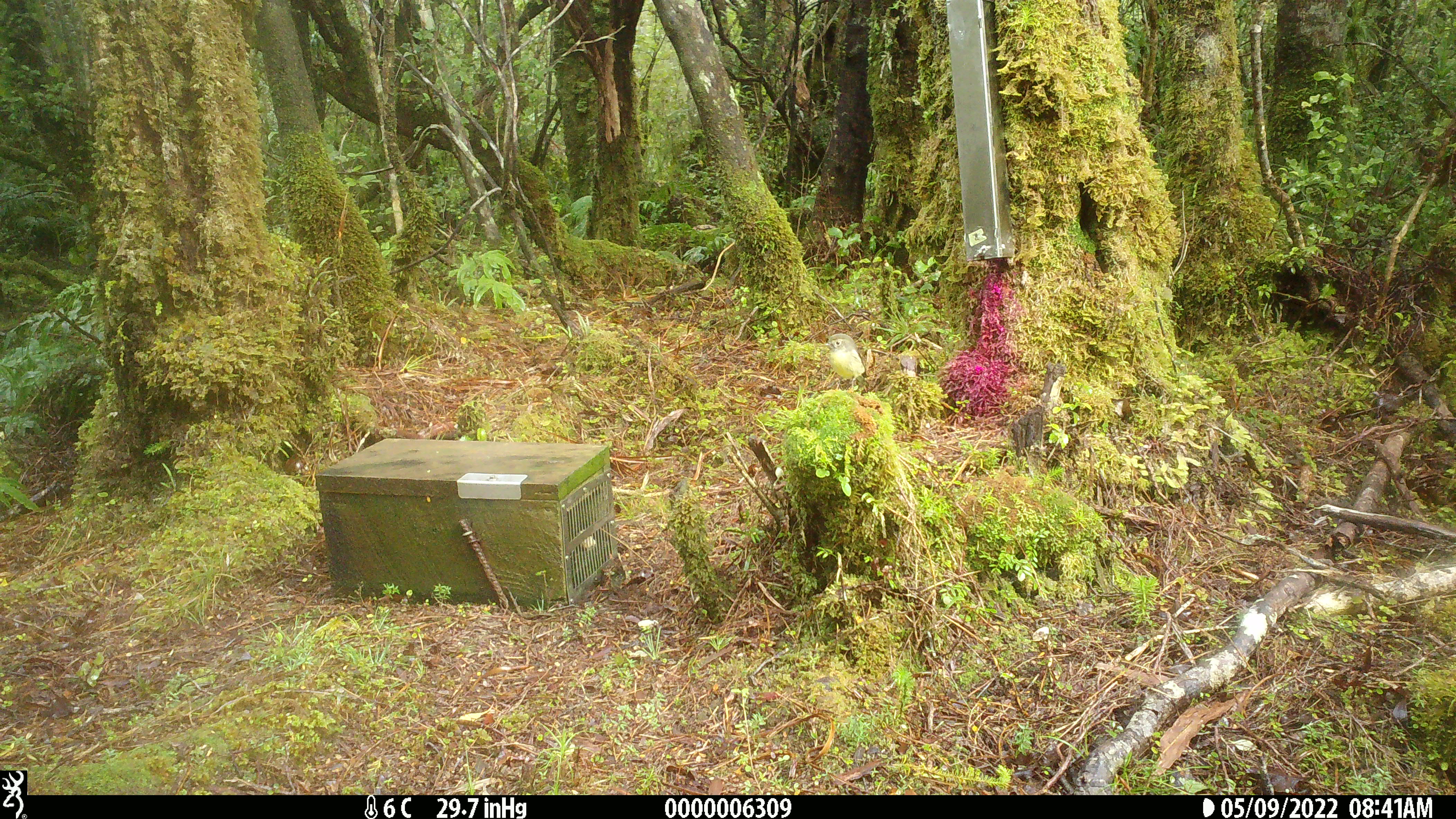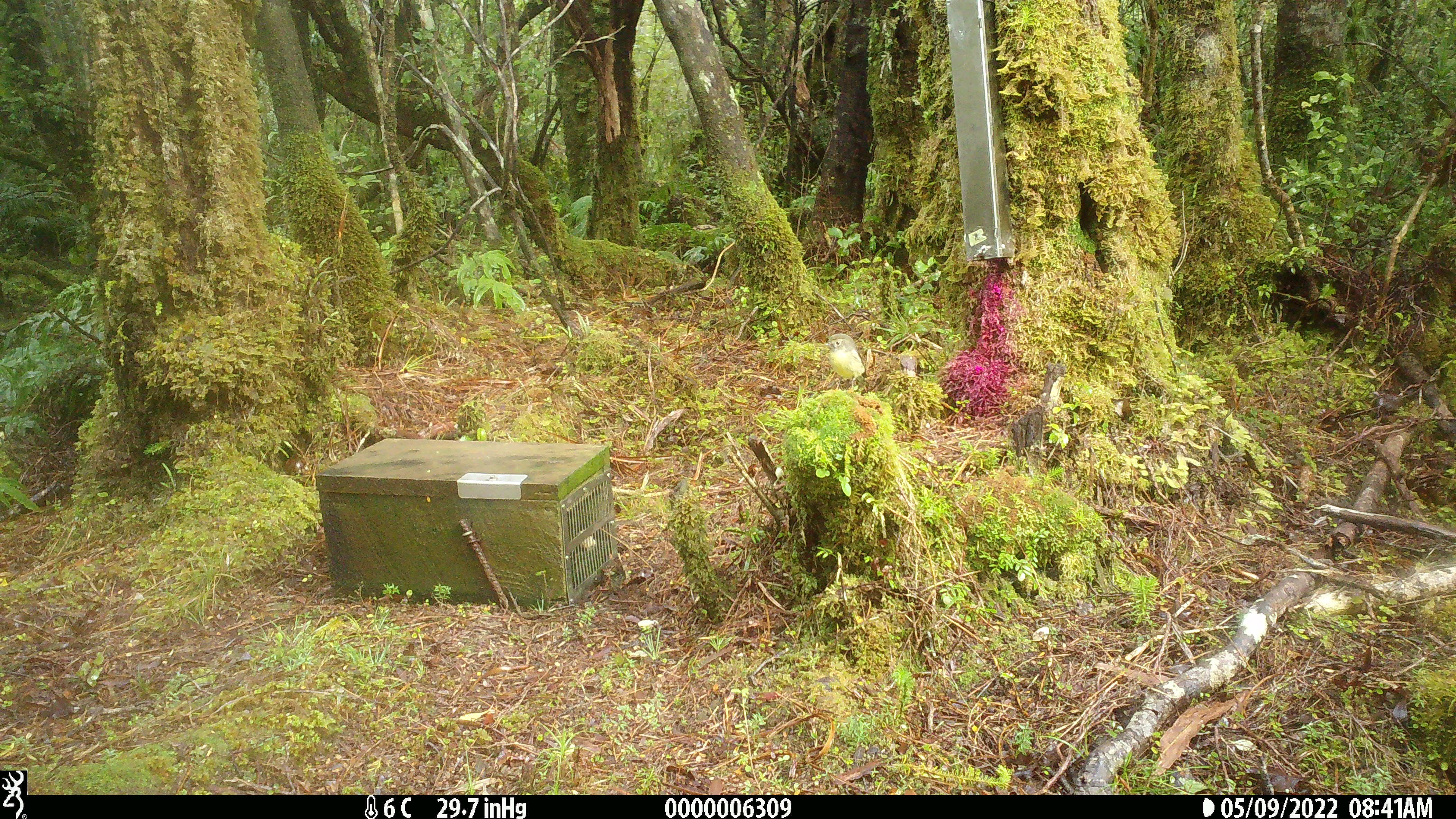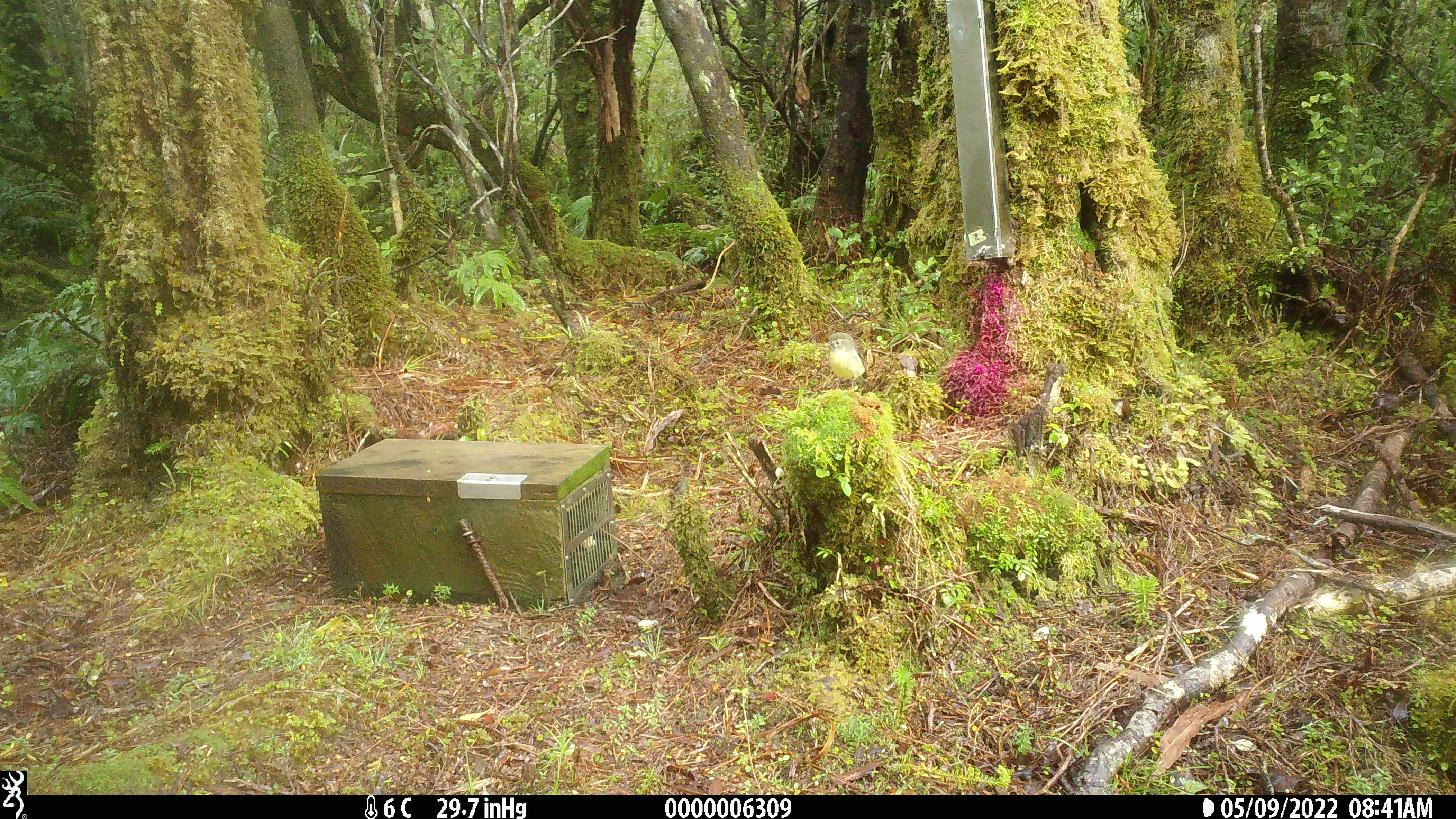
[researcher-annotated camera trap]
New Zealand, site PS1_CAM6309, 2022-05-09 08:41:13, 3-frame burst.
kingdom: Animalia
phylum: Chordata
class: Aves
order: Passeriformes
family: Petroicidae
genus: Petroica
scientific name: Petroica macrocephala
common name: tomtit